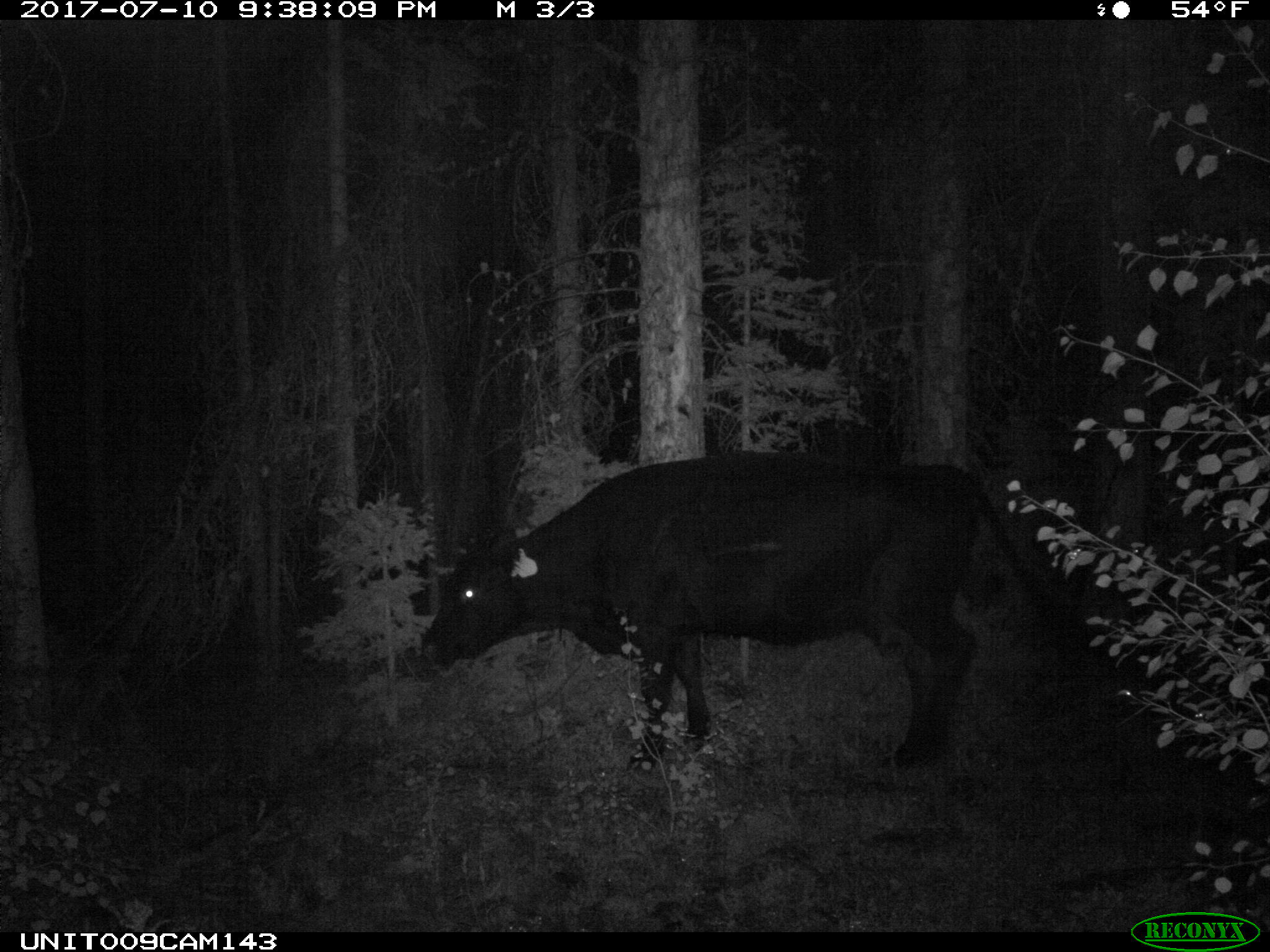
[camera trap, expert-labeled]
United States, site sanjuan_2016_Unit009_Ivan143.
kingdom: Animalia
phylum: Chordata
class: Mammalia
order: Artiodactyla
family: Bovidae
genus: Bos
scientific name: Bos taurus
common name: domestic cow